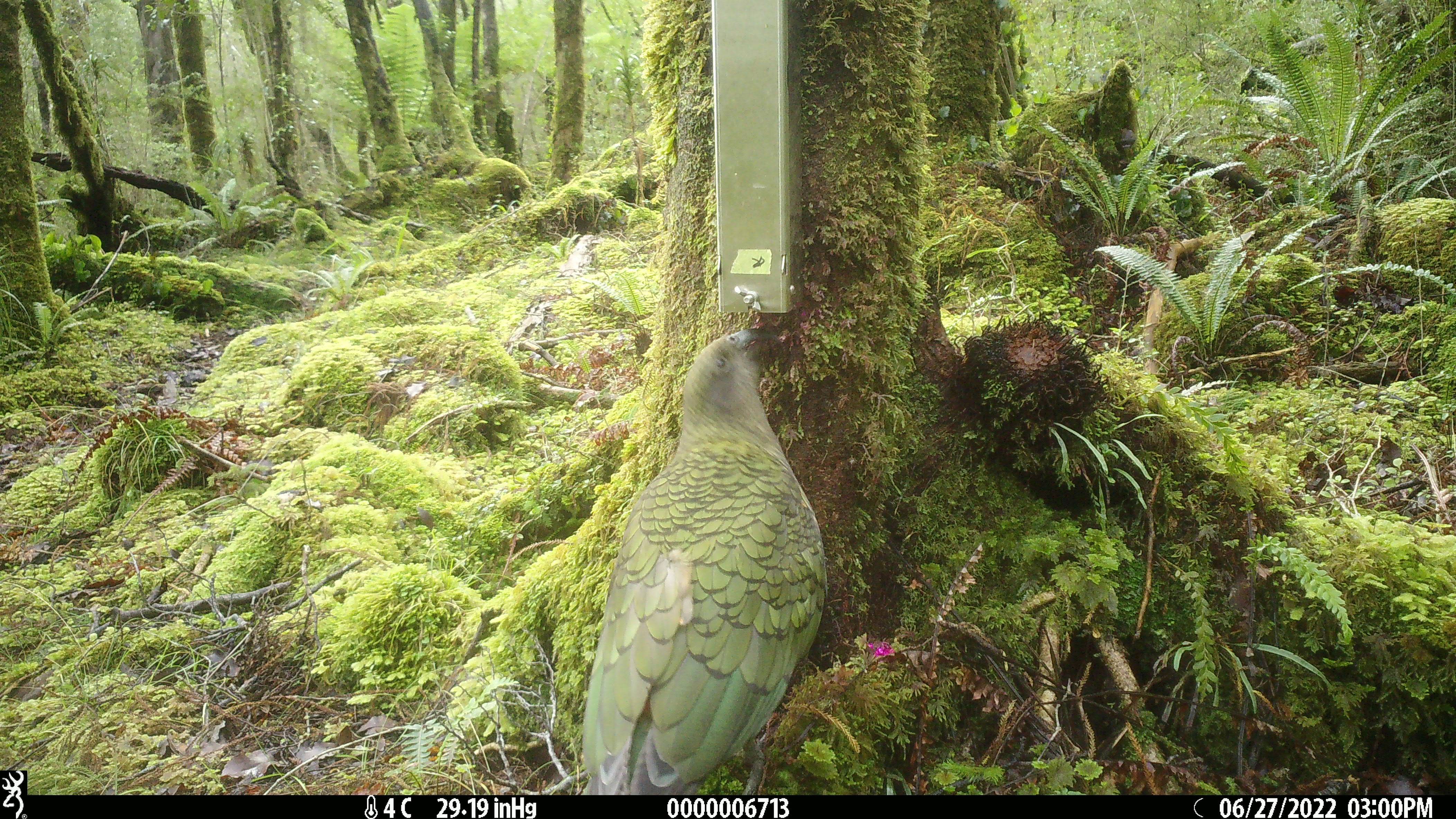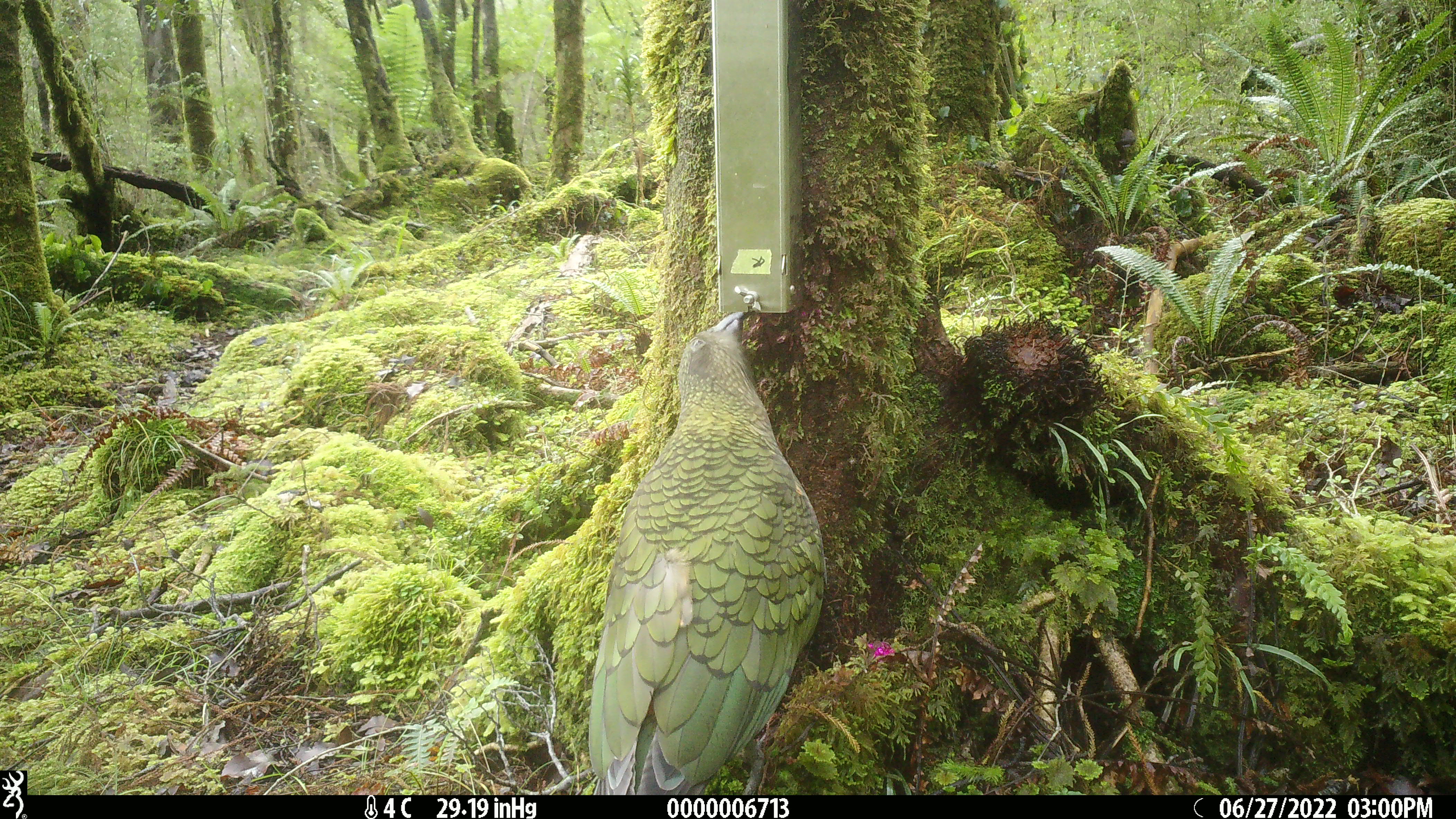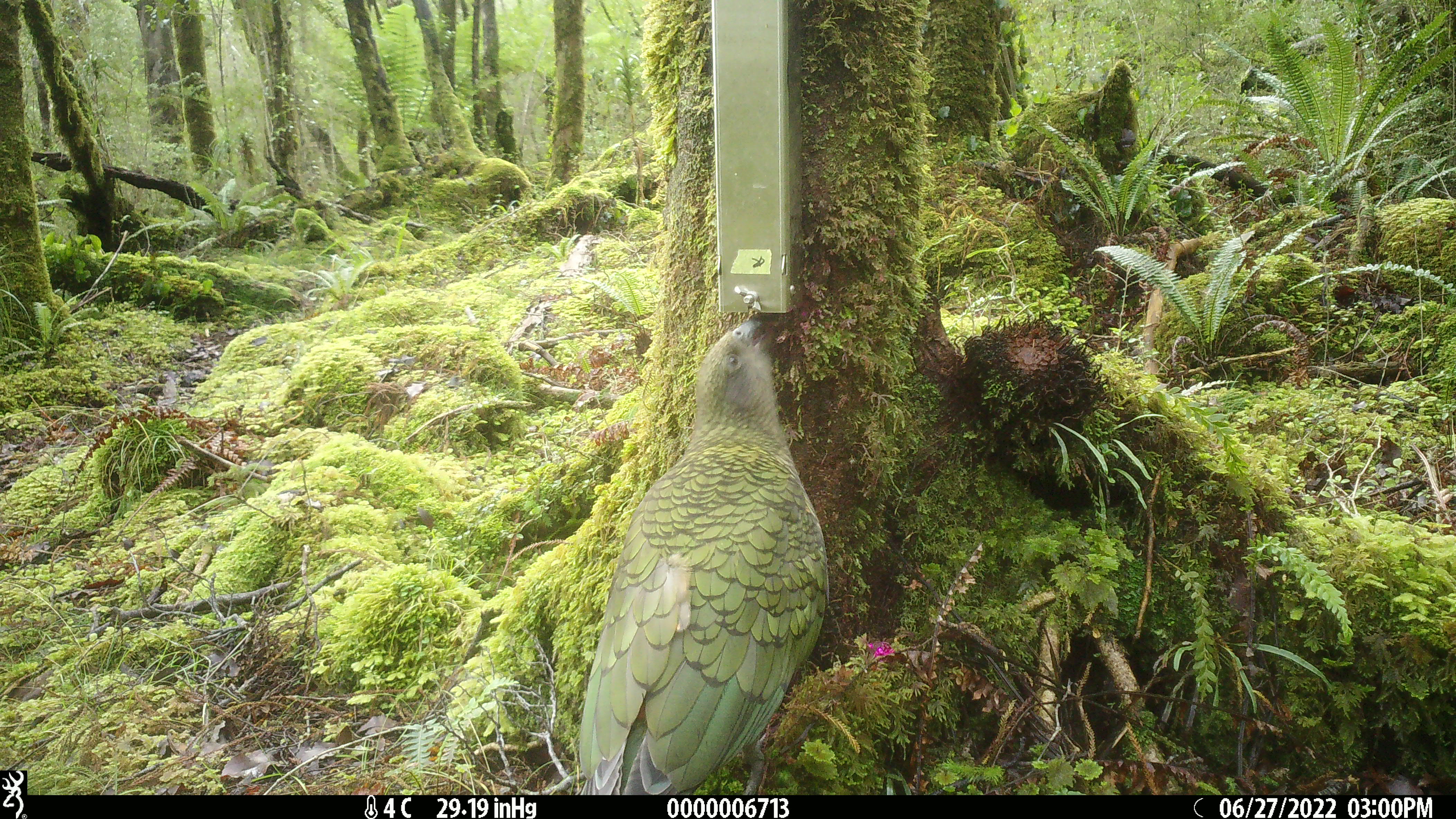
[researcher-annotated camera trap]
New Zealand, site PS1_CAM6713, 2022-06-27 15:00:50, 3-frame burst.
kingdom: Animalia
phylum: Chordata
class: Aves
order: Psittaciformes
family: Strigopidae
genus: Nestor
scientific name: Nestor notabilis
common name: kea